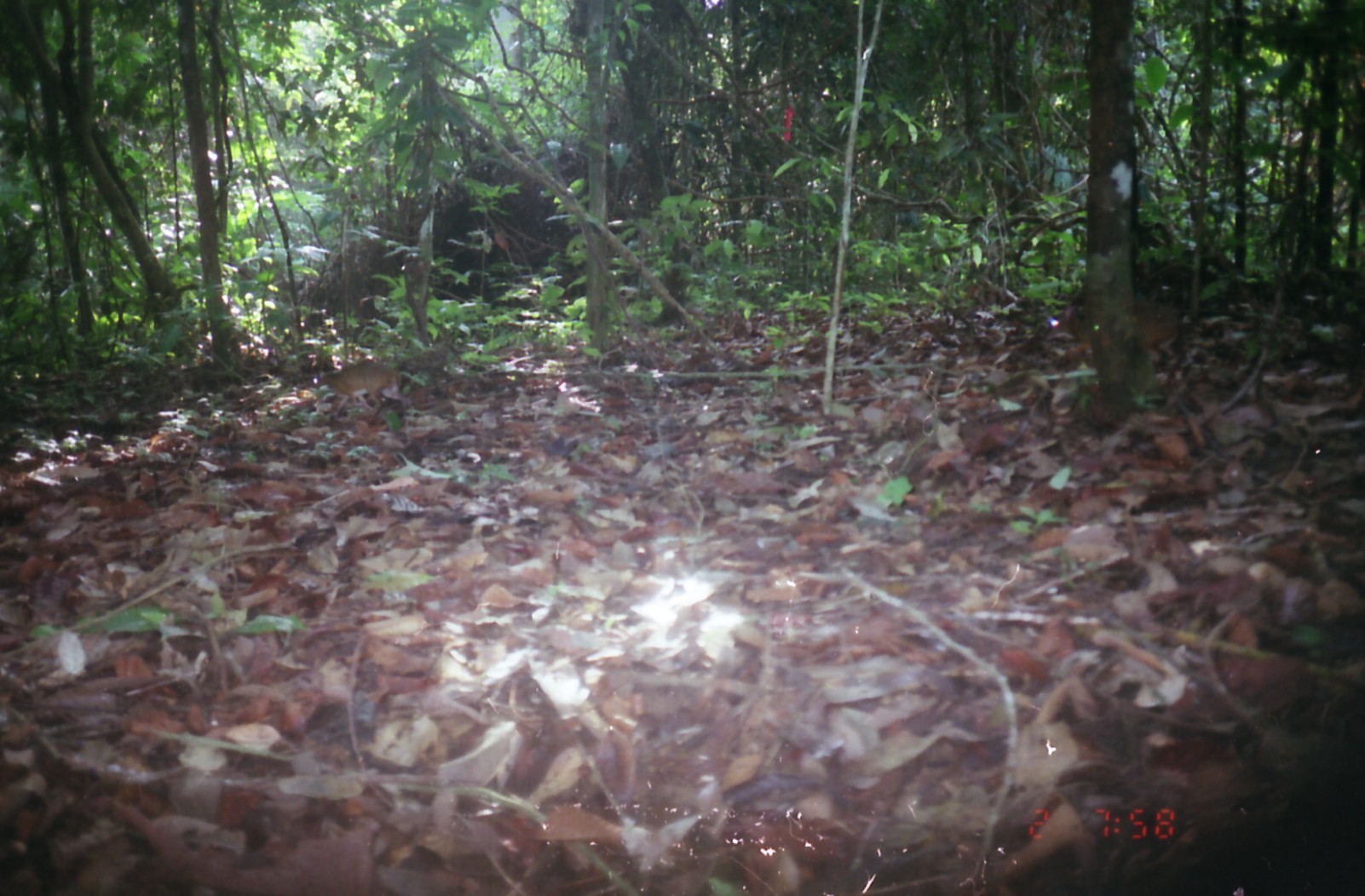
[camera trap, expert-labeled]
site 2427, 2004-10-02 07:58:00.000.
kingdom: Animalia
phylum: Chordata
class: Mammalia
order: Artiodactyla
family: Tragulidae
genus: Tragulus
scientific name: Tragulus napu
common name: greater oriental chevrotain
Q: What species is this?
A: Tragulus napu (greater oriental chevrotain).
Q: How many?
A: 2.